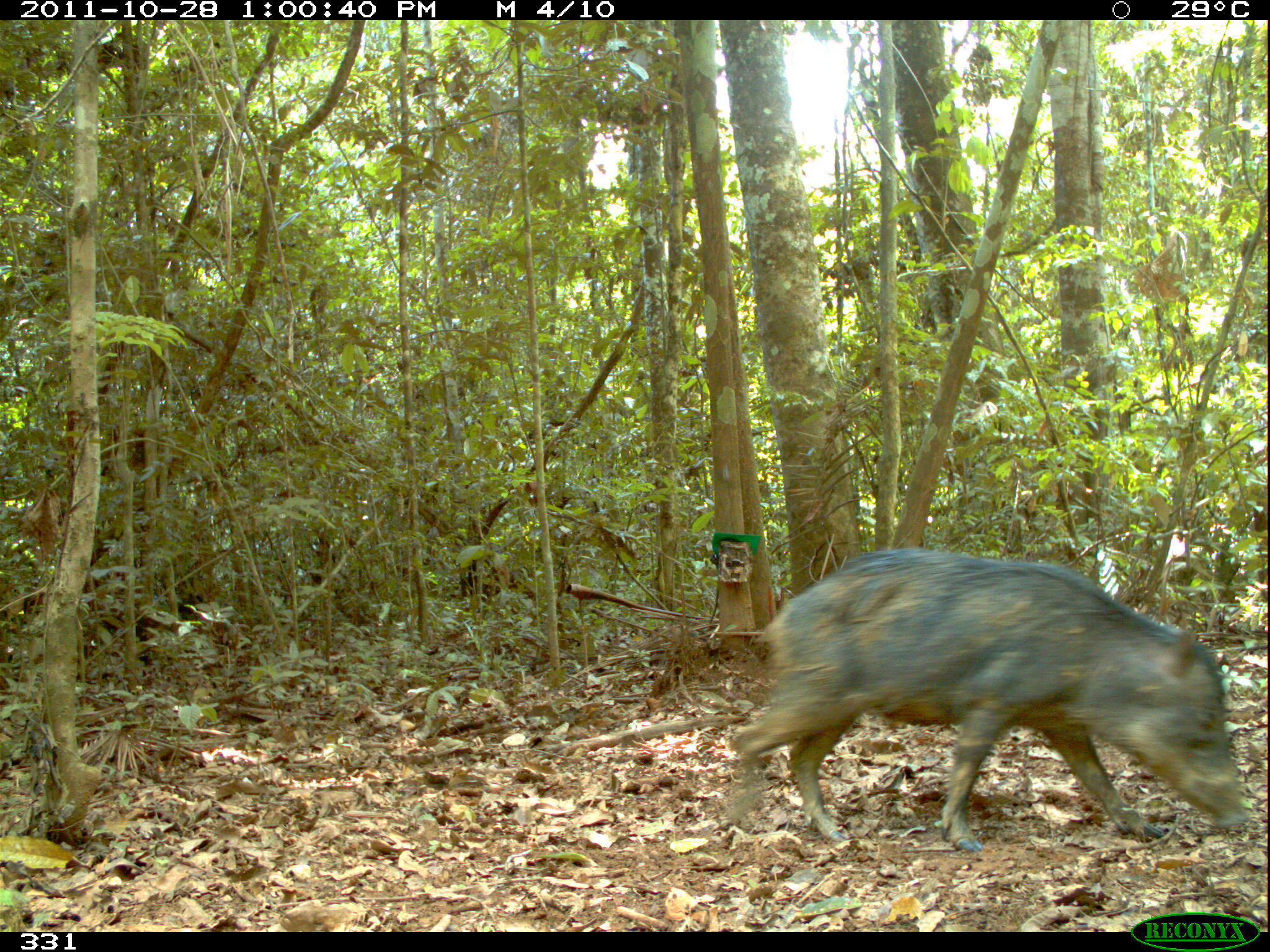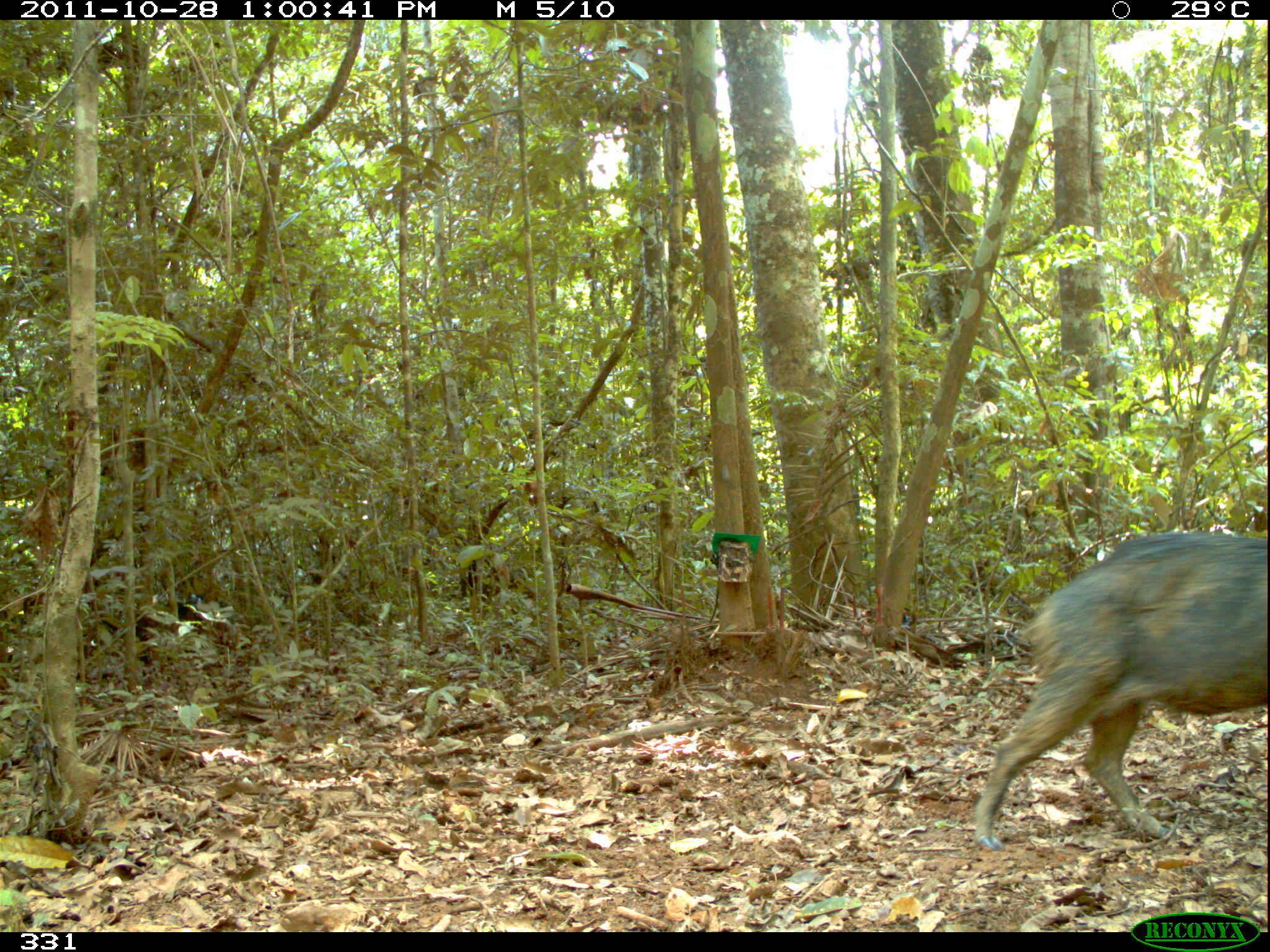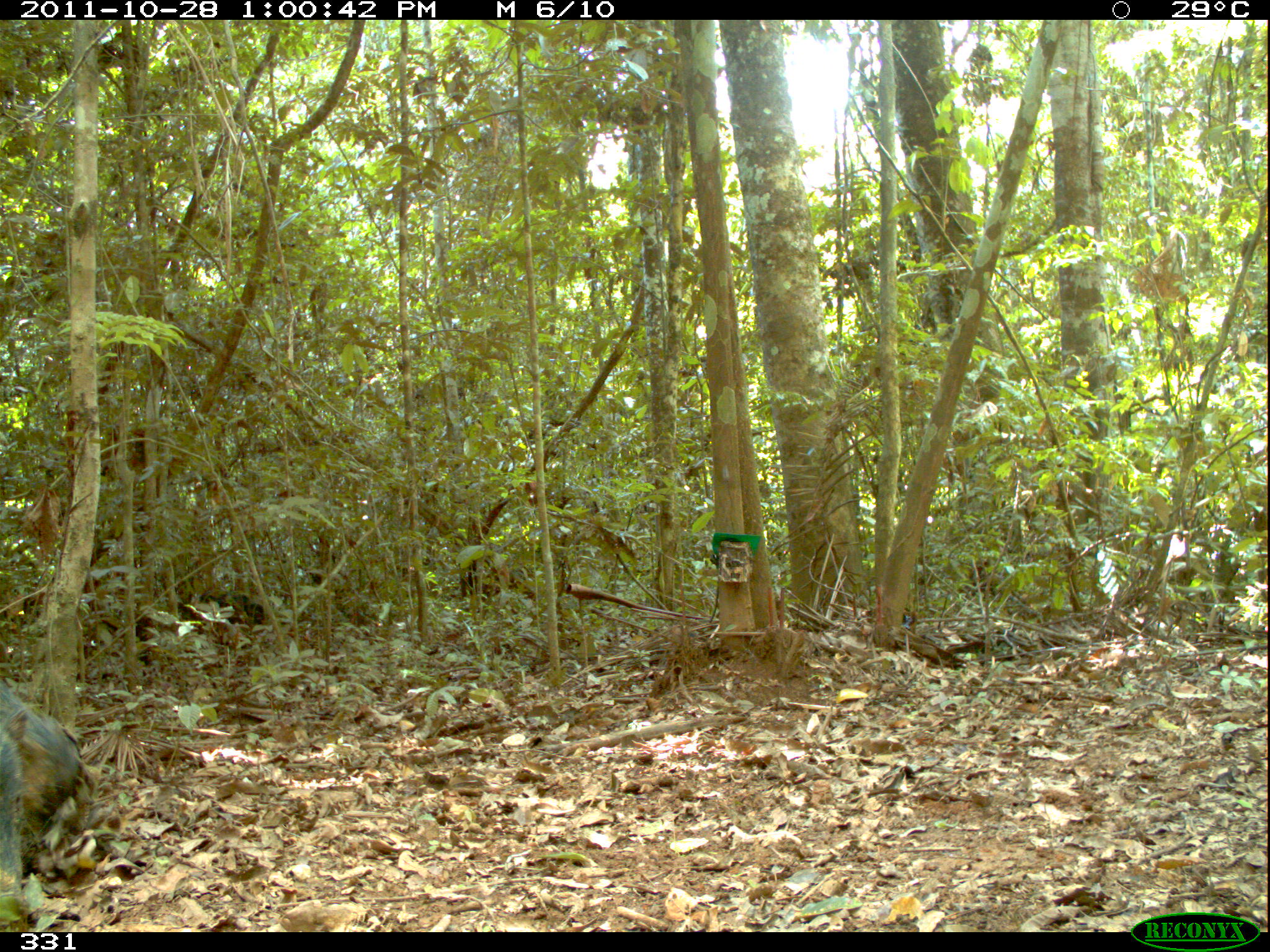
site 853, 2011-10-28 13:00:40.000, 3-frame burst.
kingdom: Animalia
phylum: Chordata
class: Mammalia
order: Artiodactyla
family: Tayassuidae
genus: Tayassu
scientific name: Tayassu pecari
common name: white-lipped peccary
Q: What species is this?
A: Tayassu pecari (white-lipped peccary).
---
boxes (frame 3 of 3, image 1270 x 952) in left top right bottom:
tayassu pecari: 0 678 84 932